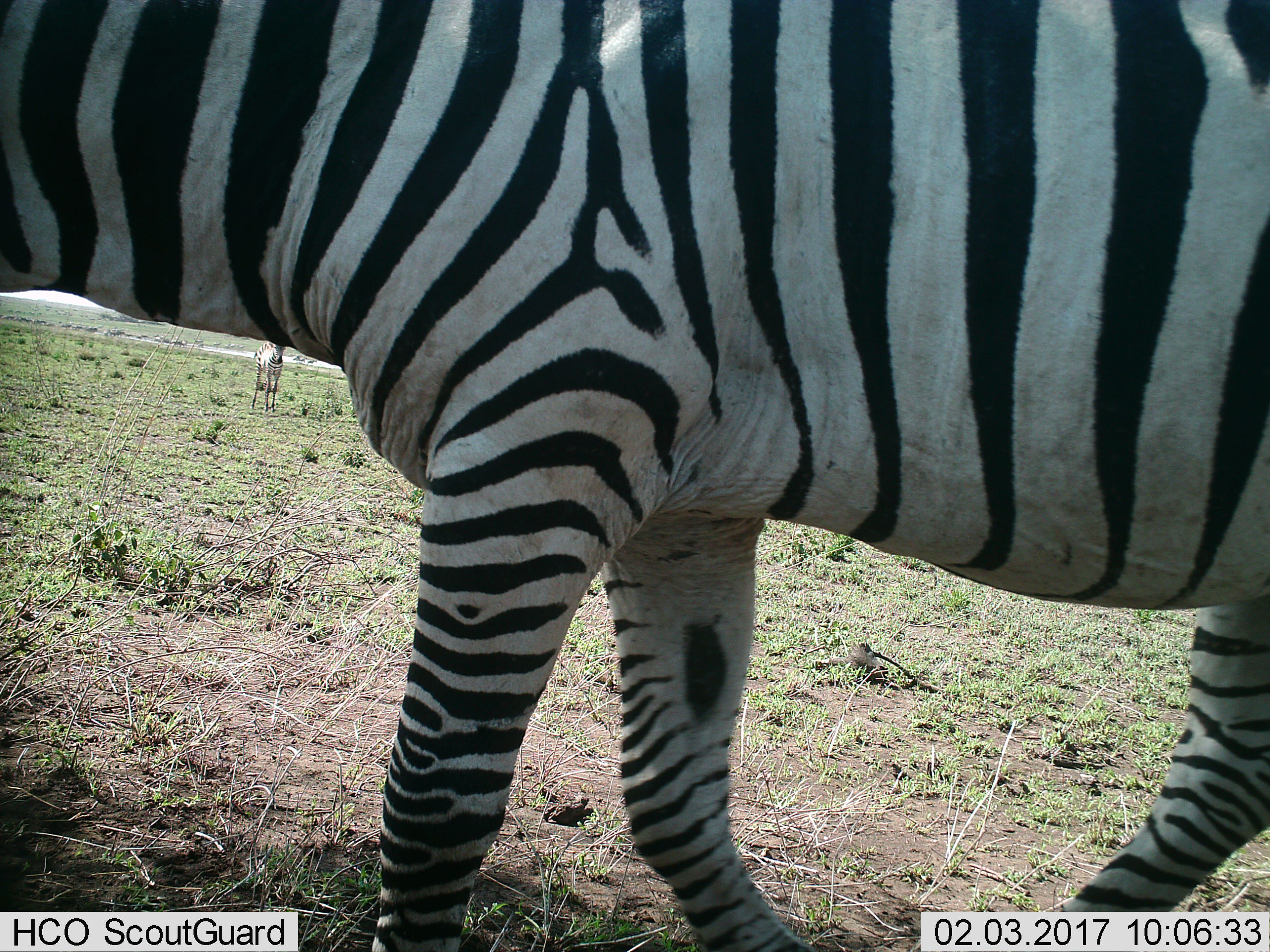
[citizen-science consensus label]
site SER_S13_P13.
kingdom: Animalia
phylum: Chordata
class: Mammalia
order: Perissodactyla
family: Equidae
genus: Equus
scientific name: Equus quagga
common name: plains zebra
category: zebraplains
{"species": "zebraplains (plains zebra) (Equus quagga)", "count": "2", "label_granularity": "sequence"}